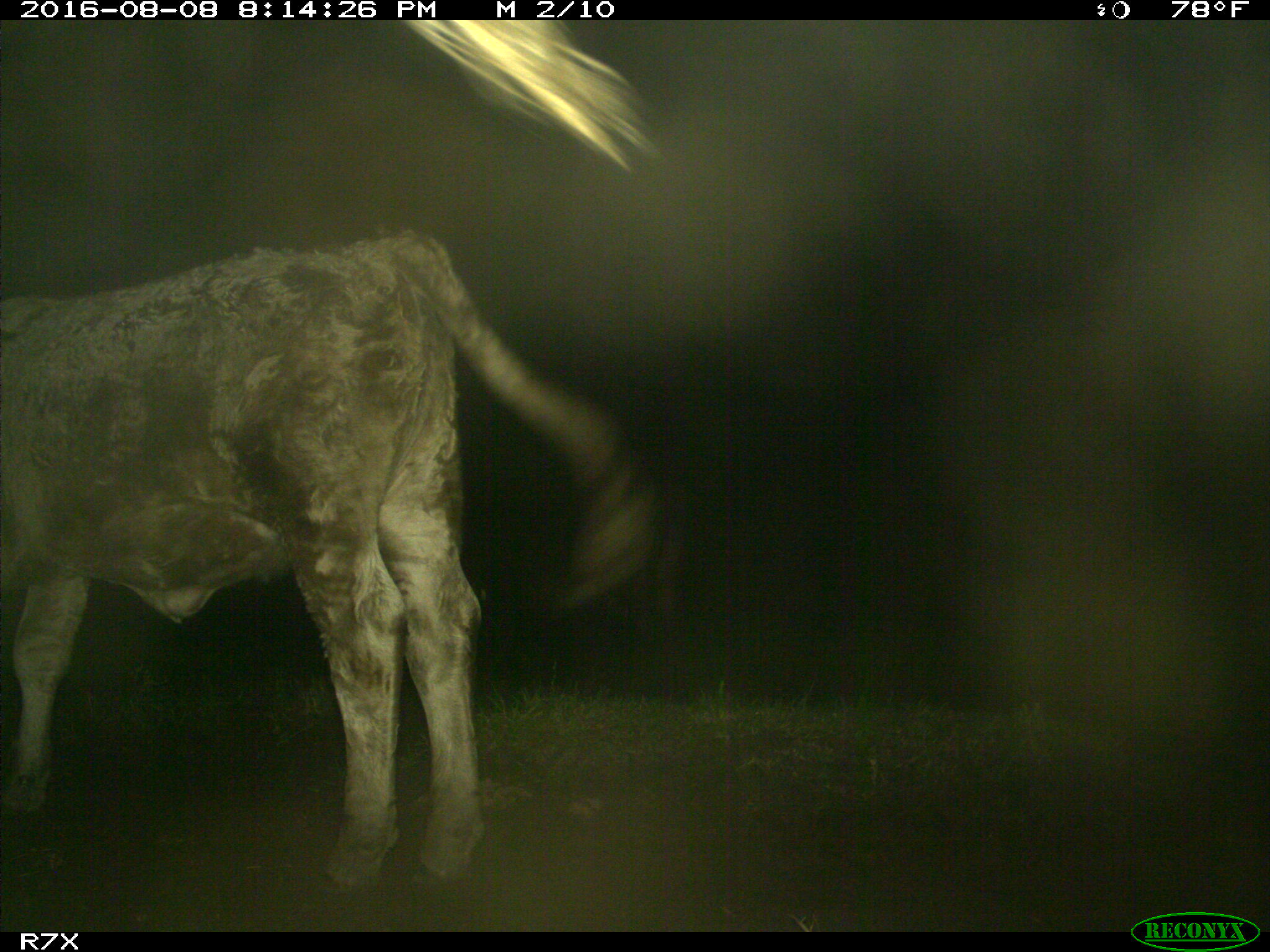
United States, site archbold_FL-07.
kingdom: Animalia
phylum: Chordata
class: Mammalia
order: Artiodactyla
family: Bovidae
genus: Bos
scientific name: Bos taurus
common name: domestic cow